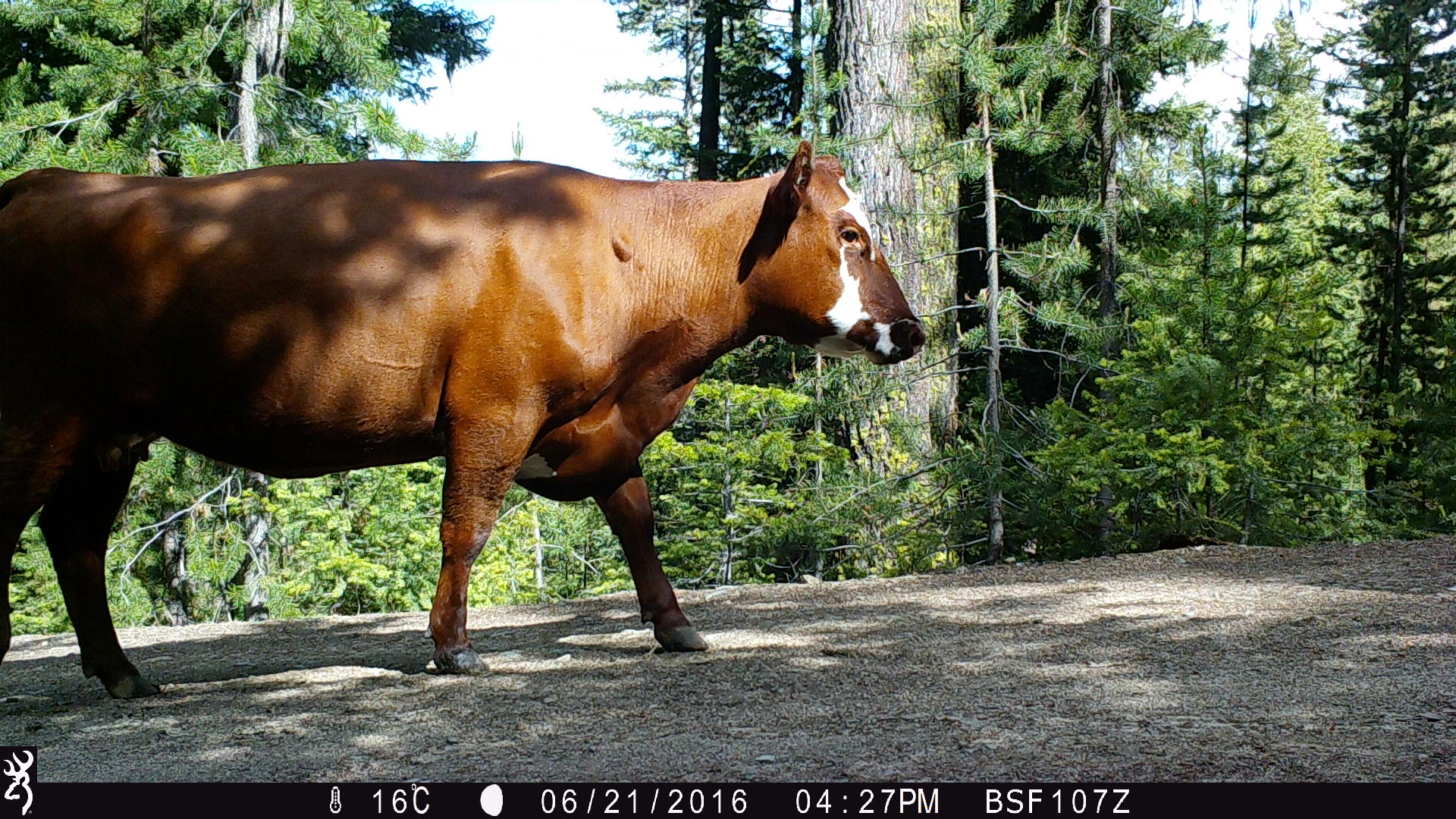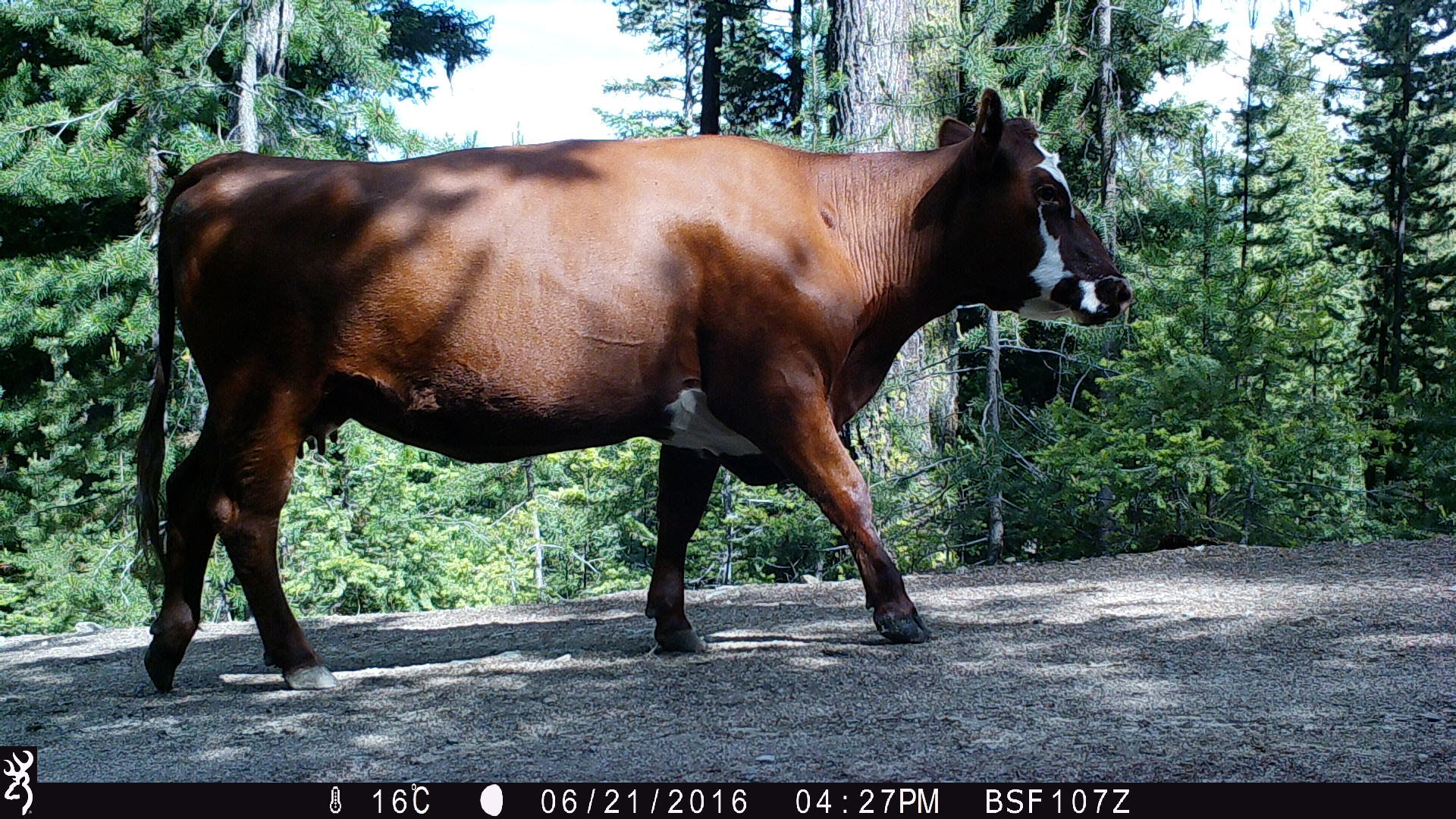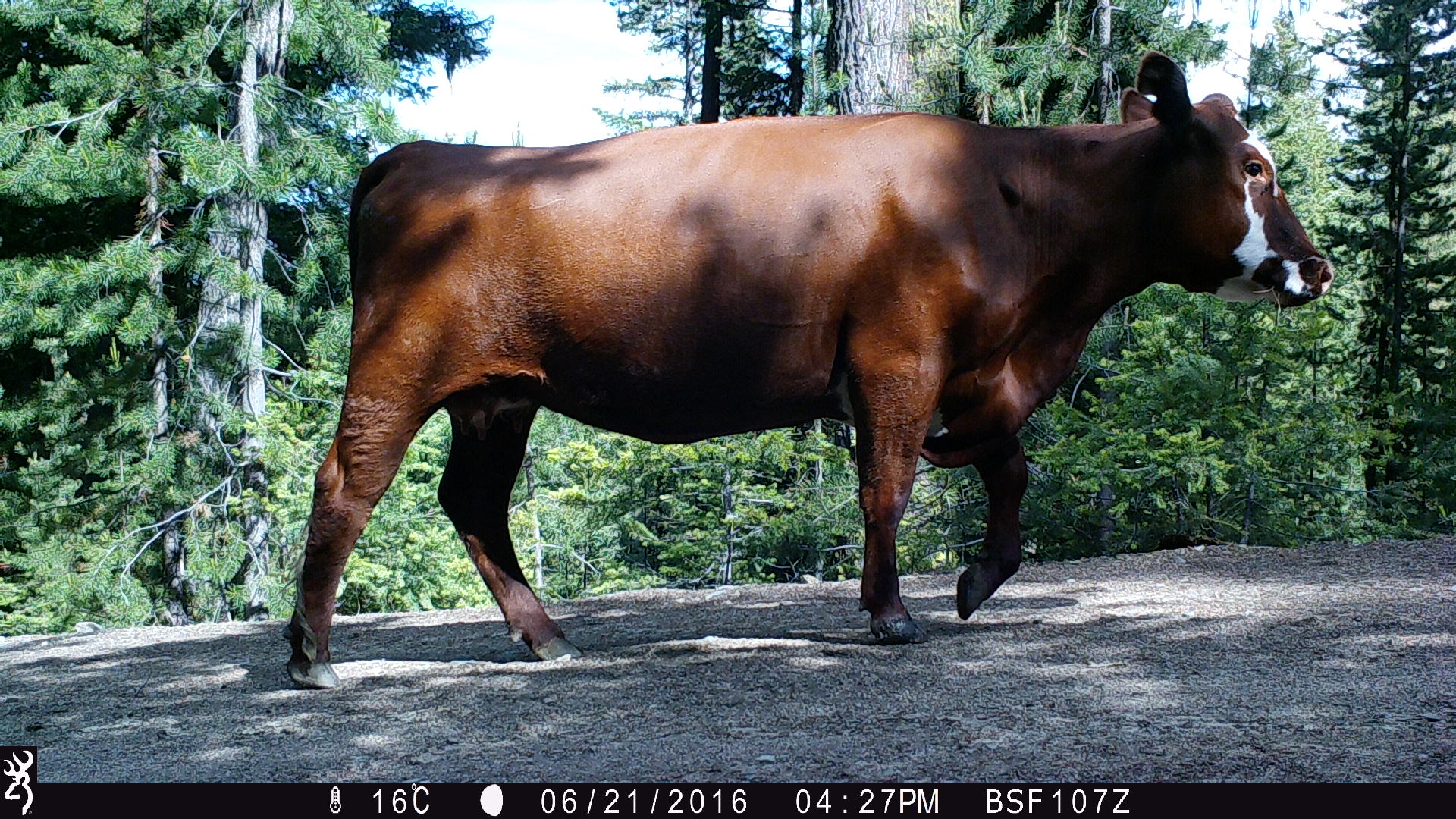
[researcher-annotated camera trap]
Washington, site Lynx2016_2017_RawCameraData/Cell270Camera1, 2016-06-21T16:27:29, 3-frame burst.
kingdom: Animalia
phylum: Chordata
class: Mammalia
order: Artiodactyla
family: Bovidae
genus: Bos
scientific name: Bos taurus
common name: domestic cattle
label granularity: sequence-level